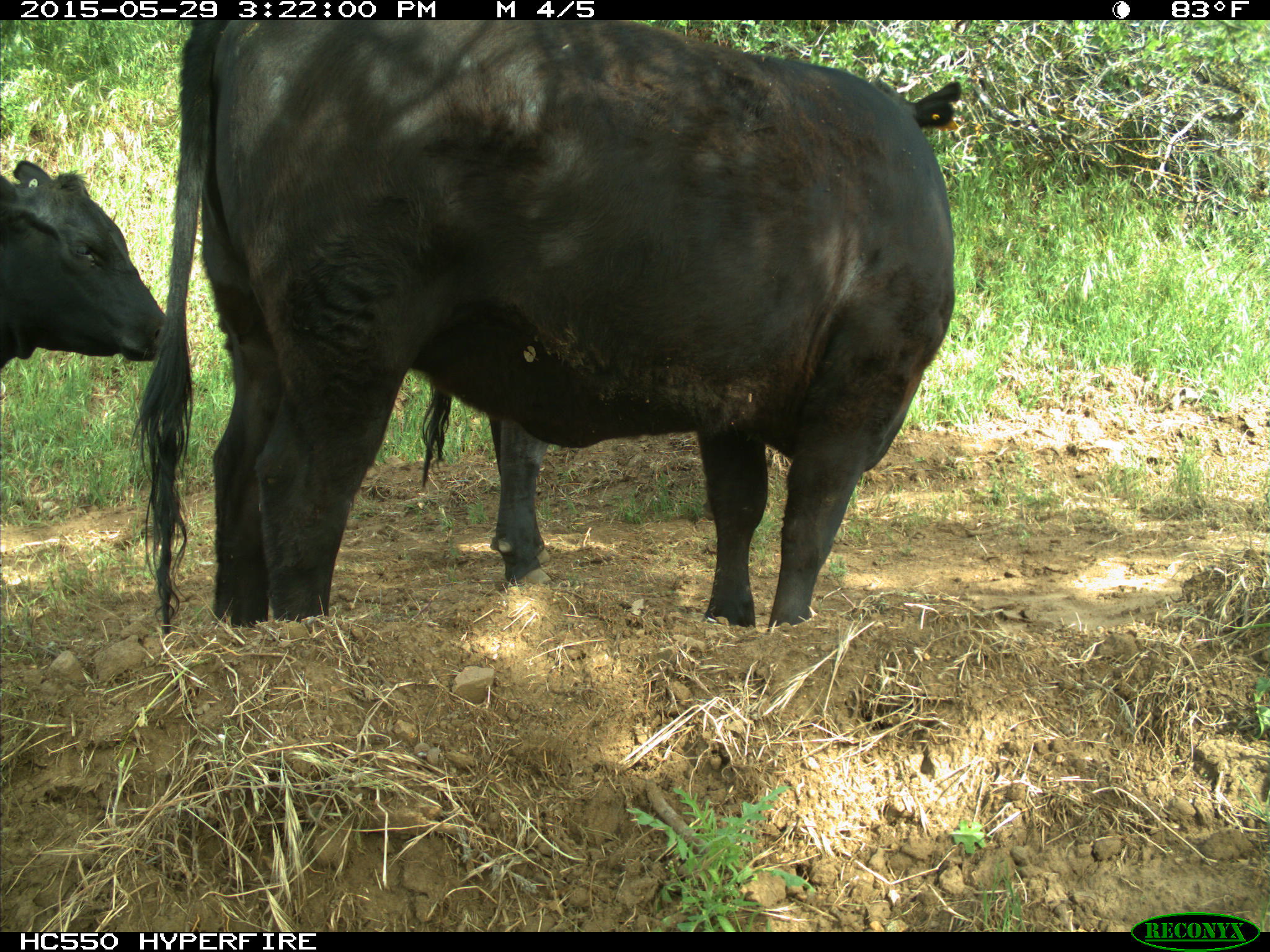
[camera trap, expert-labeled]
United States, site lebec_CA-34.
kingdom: Animalia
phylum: Chordata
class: Mammalia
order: Artiodactyla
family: Bovidae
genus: Bos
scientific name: Bos taurus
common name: domestic cow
Bos taurus (domestic cow).